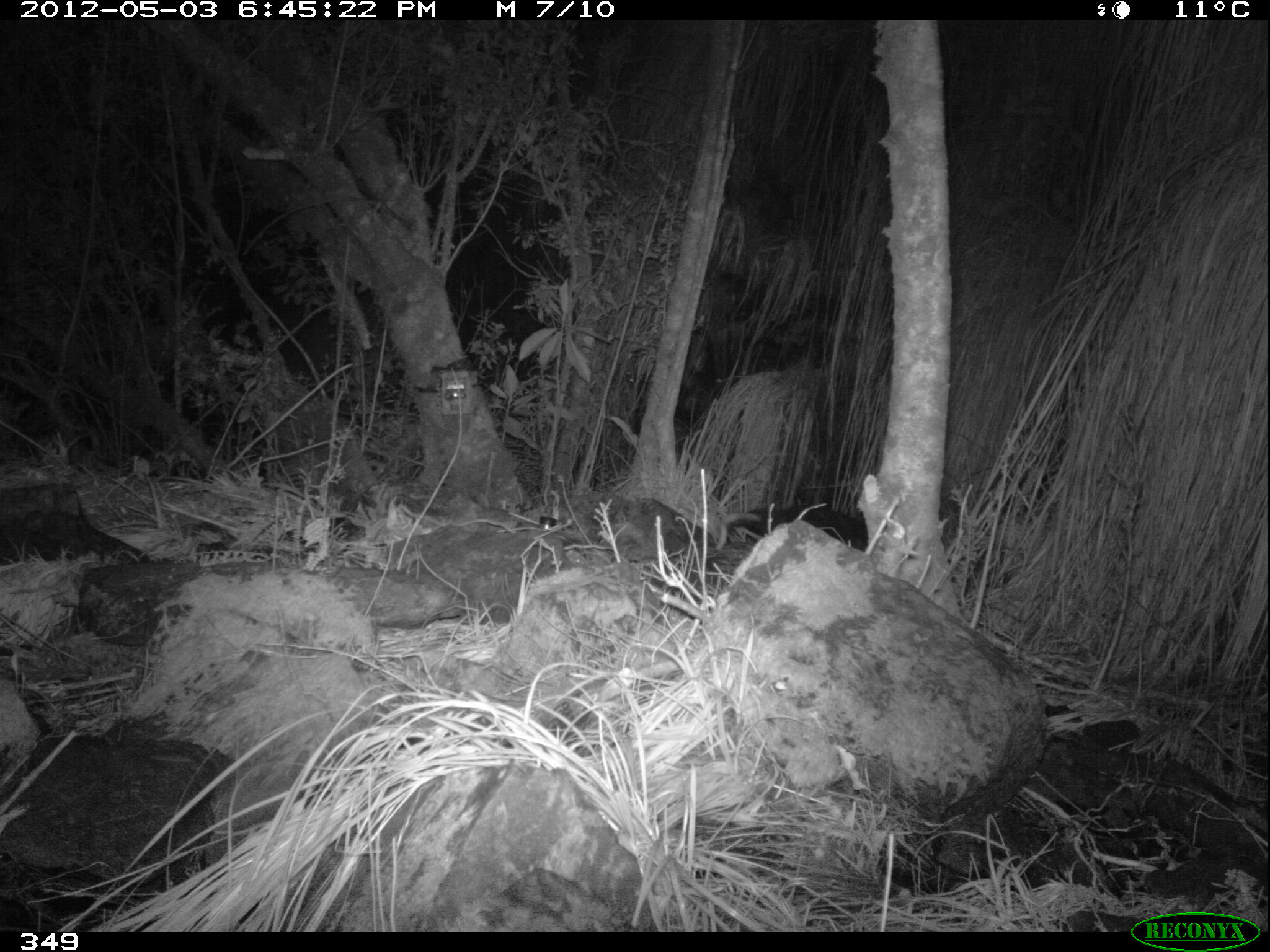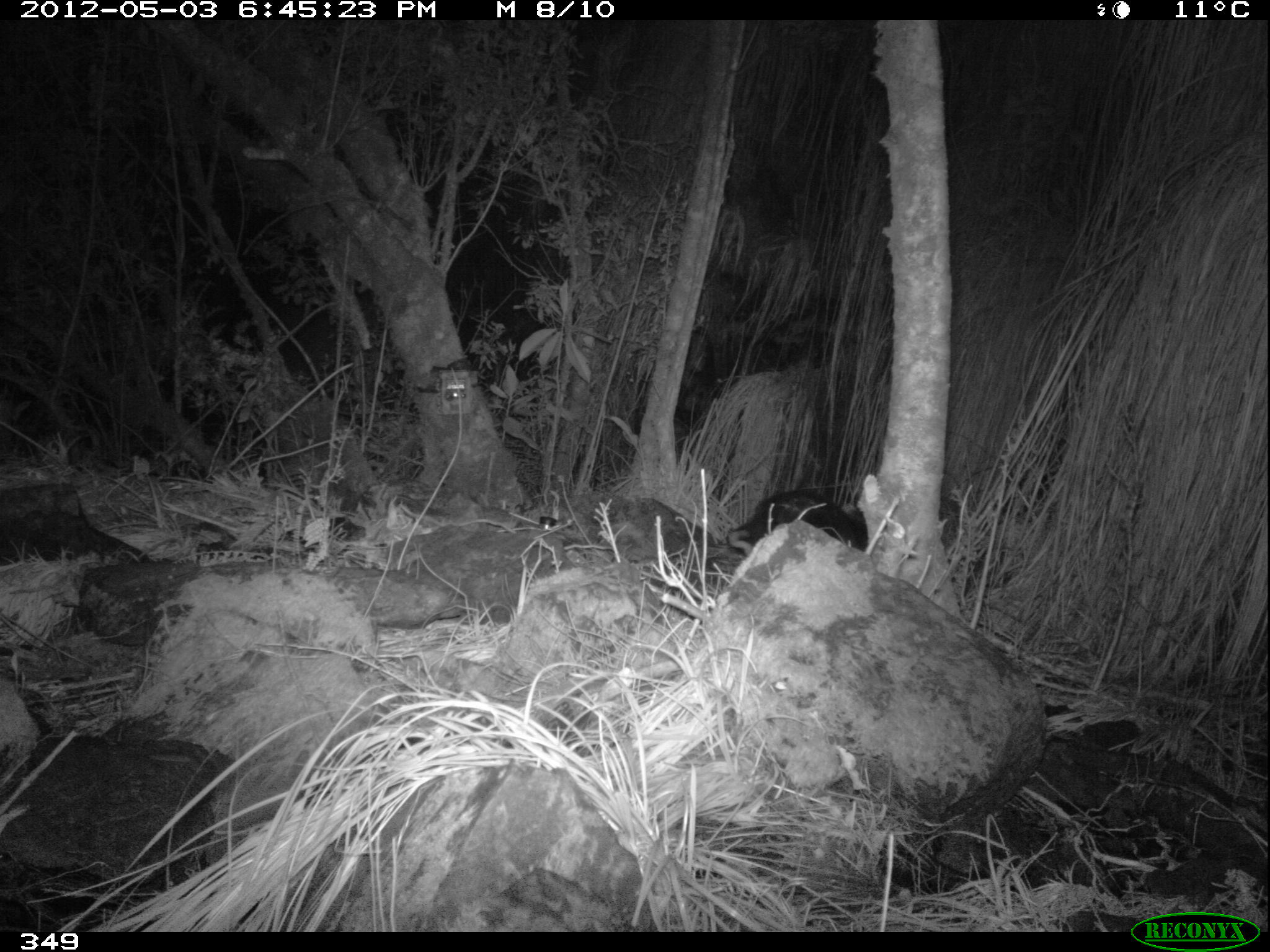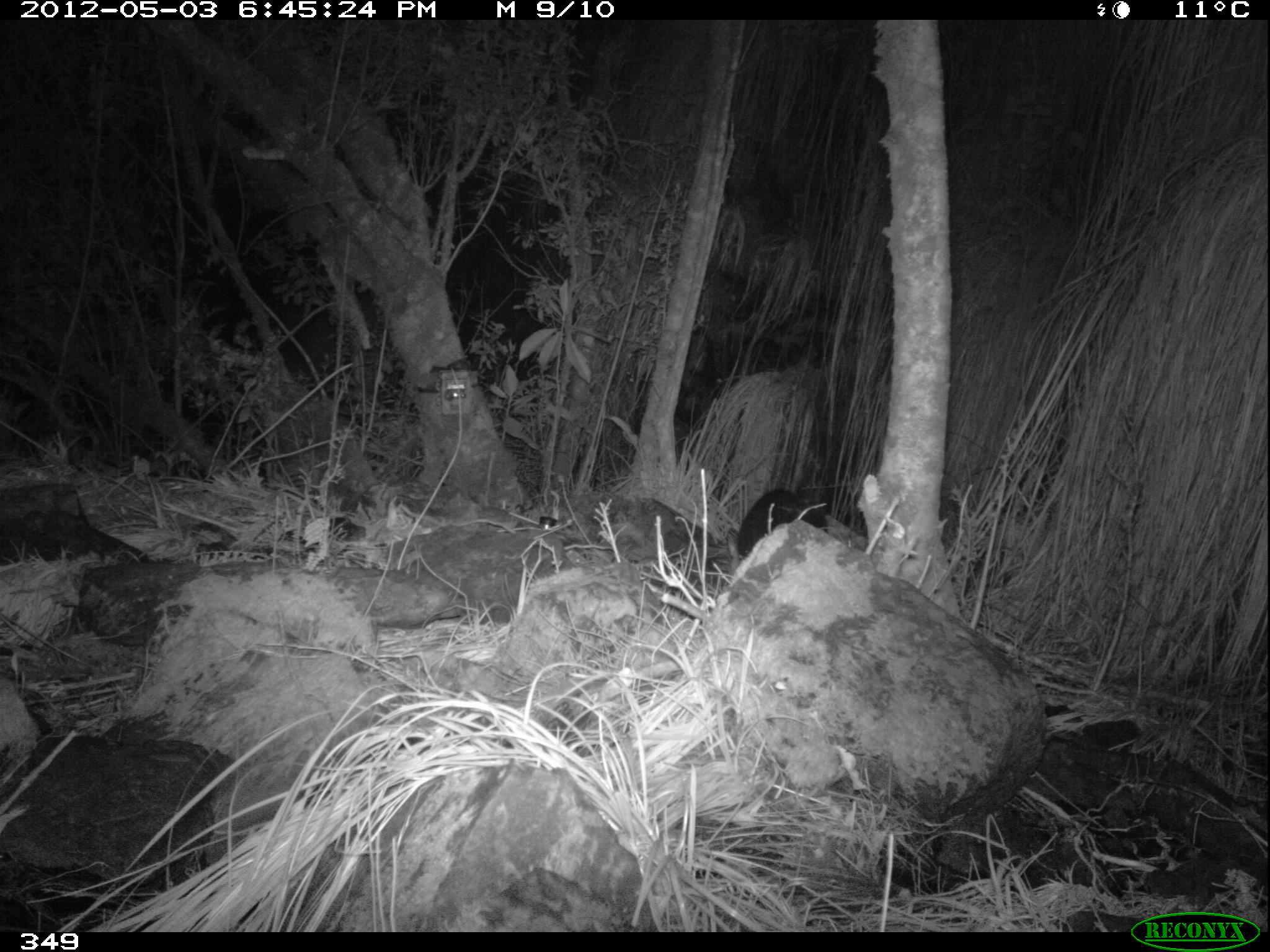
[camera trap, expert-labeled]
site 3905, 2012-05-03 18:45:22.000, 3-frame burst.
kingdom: Animalia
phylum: Chordata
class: Mammalia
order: Didelphimorphia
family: Didelphidae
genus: Didelphis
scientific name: Didelphis pernigra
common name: andean white-eared opossum